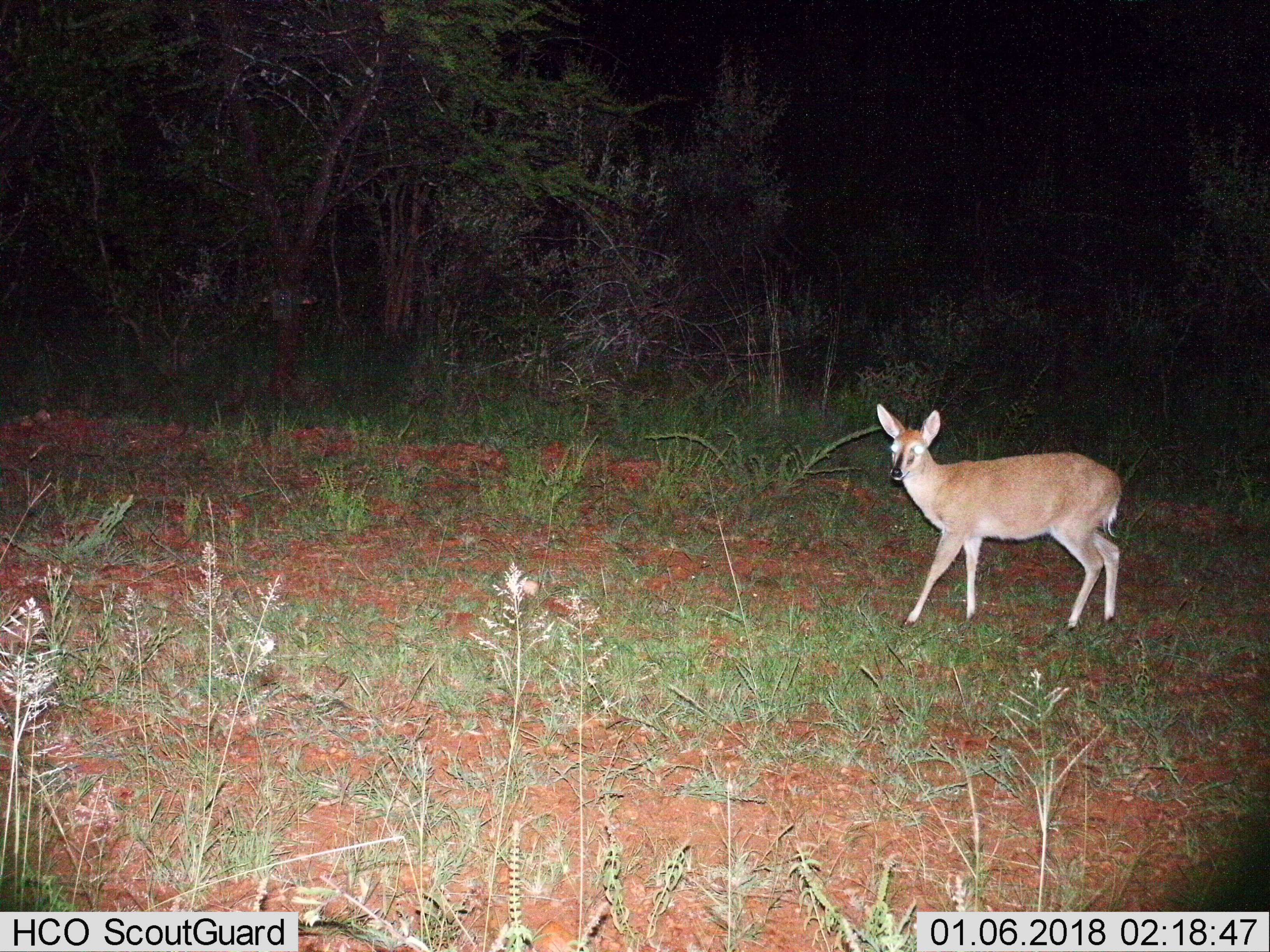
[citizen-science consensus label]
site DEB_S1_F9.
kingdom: Animalia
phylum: Chordata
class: Mammalia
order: Artiodactyla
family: Bovidae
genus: Sylvicapra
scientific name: Sylvicapra grimmia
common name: common duiker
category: duikercommongrey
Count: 1.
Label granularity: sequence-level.